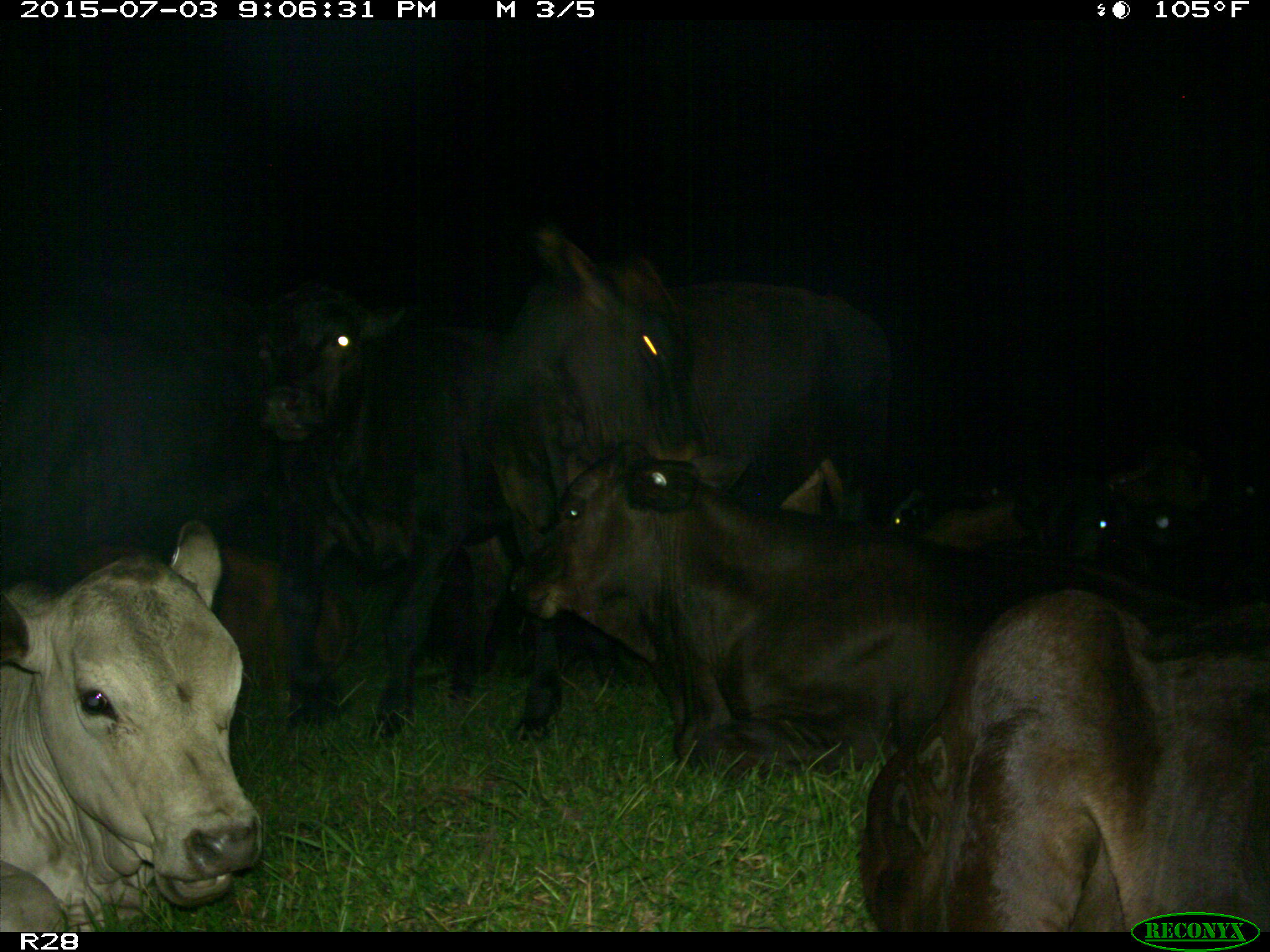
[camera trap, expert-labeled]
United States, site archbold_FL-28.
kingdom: Animalia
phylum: Chordata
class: Mammalia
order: Artiodactyla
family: Bovidae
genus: Bos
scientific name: Bos taurus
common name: domestic cow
Bos taurus (domestic cow).